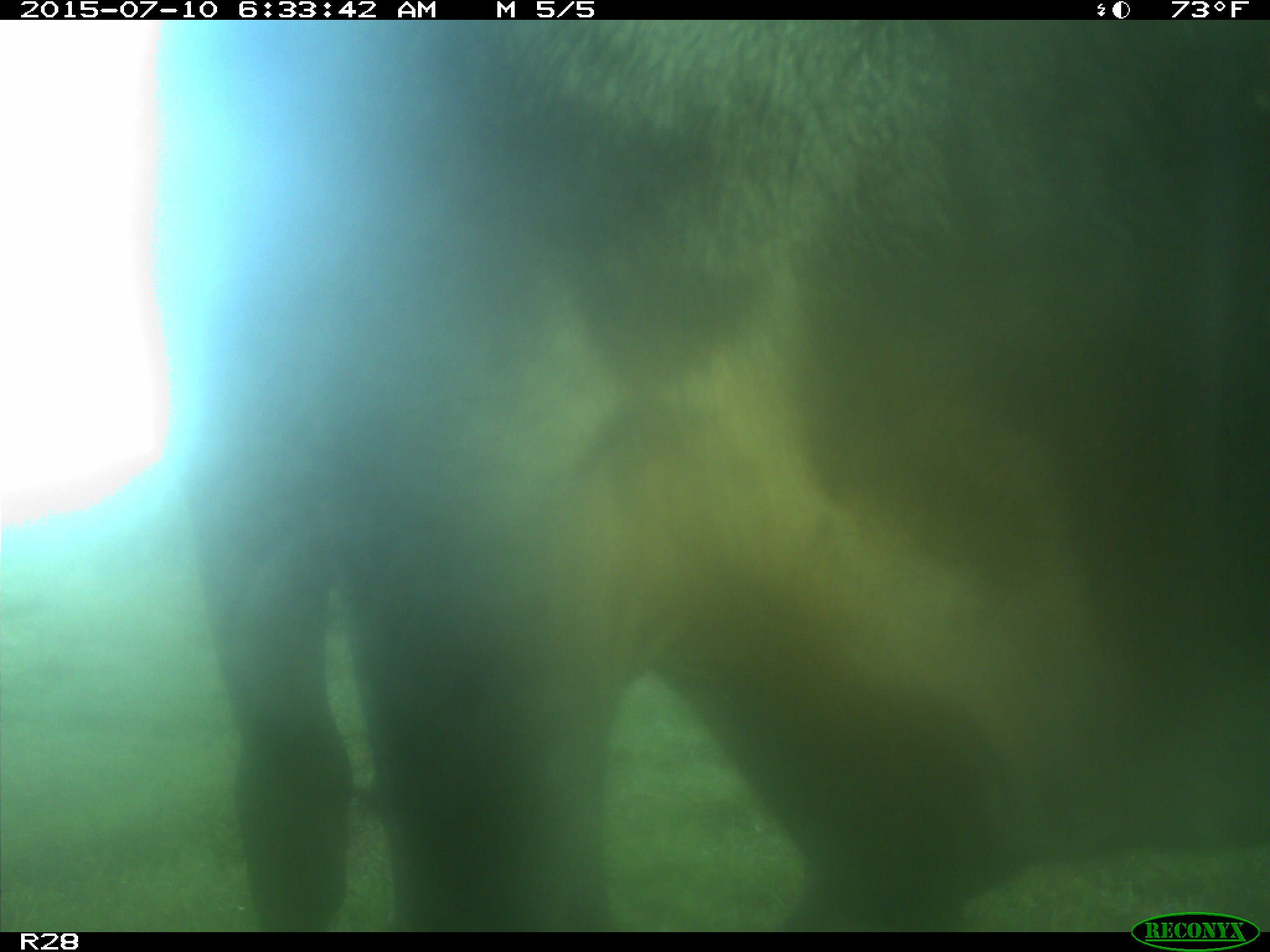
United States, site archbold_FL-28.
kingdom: Animalia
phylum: Chordata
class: Mammalia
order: Artiodactyla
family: Bovidae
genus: Bos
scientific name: Bos taurus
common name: domestic cow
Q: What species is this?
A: Bos taurus (domestic cow).